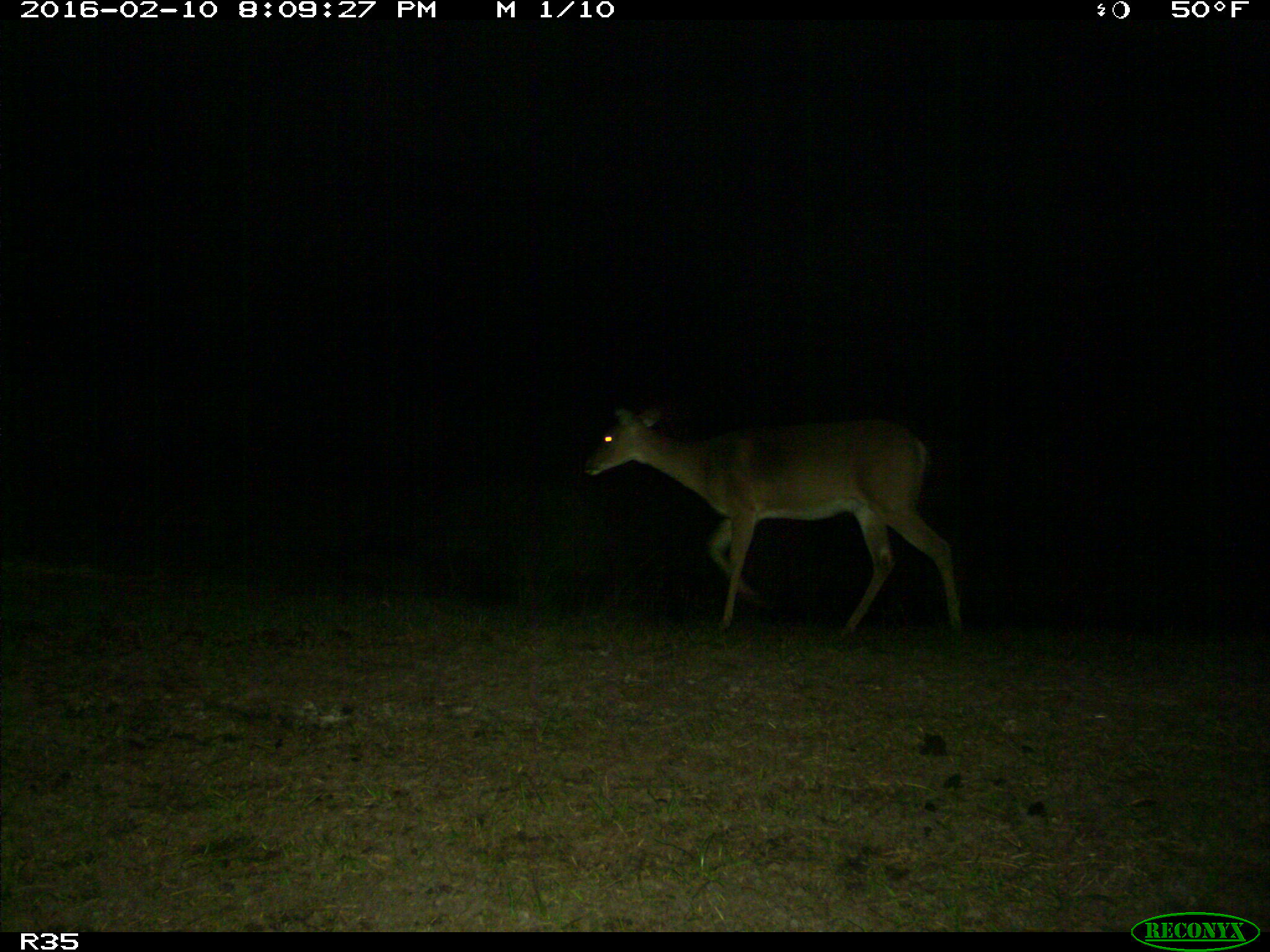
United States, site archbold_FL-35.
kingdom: Animalia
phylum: Chordata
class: Mammalia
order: Artiodactyla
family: Cervidae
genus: Odocoileus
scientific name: Odocoileus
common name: deer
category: unidentified deer